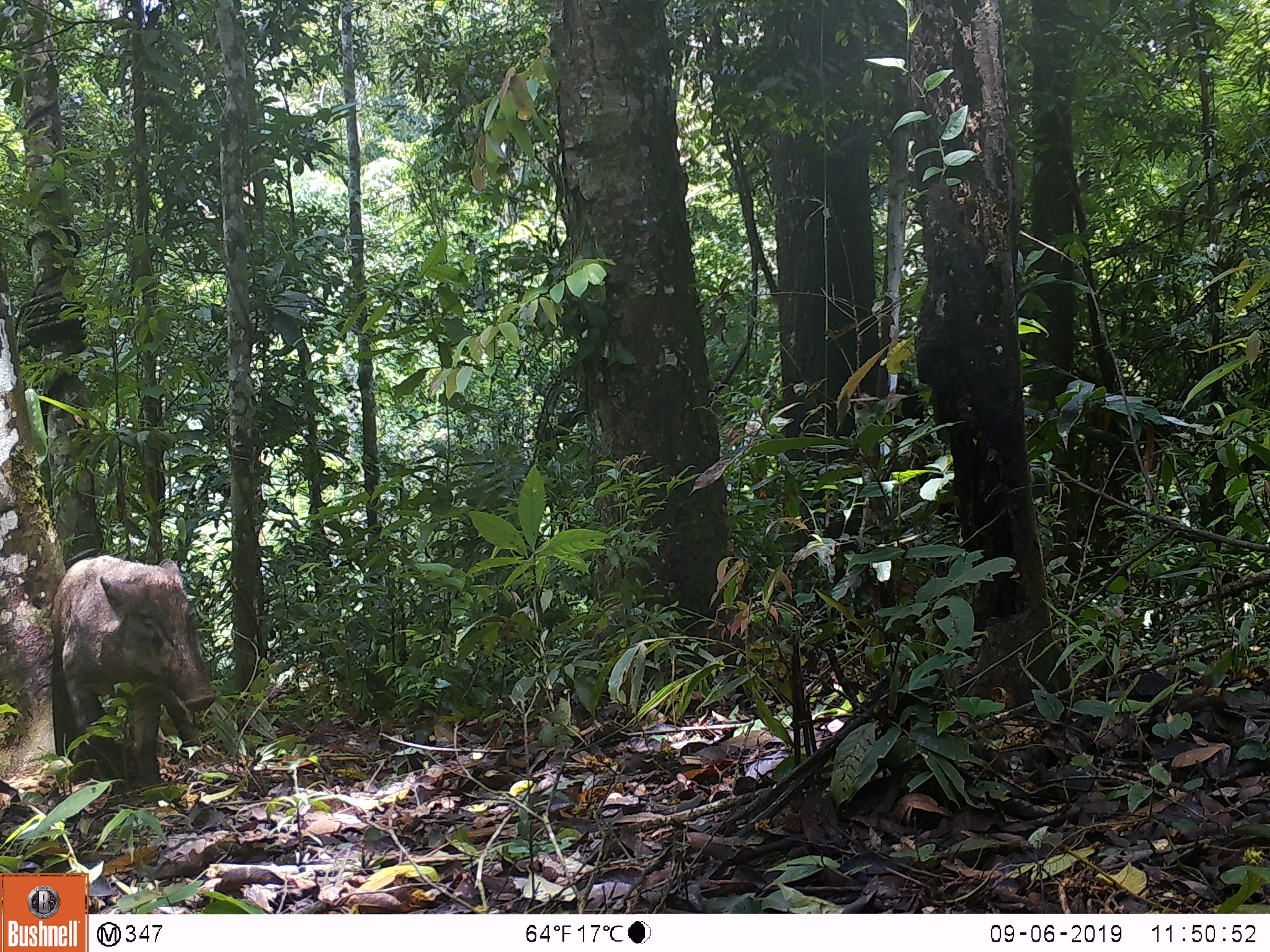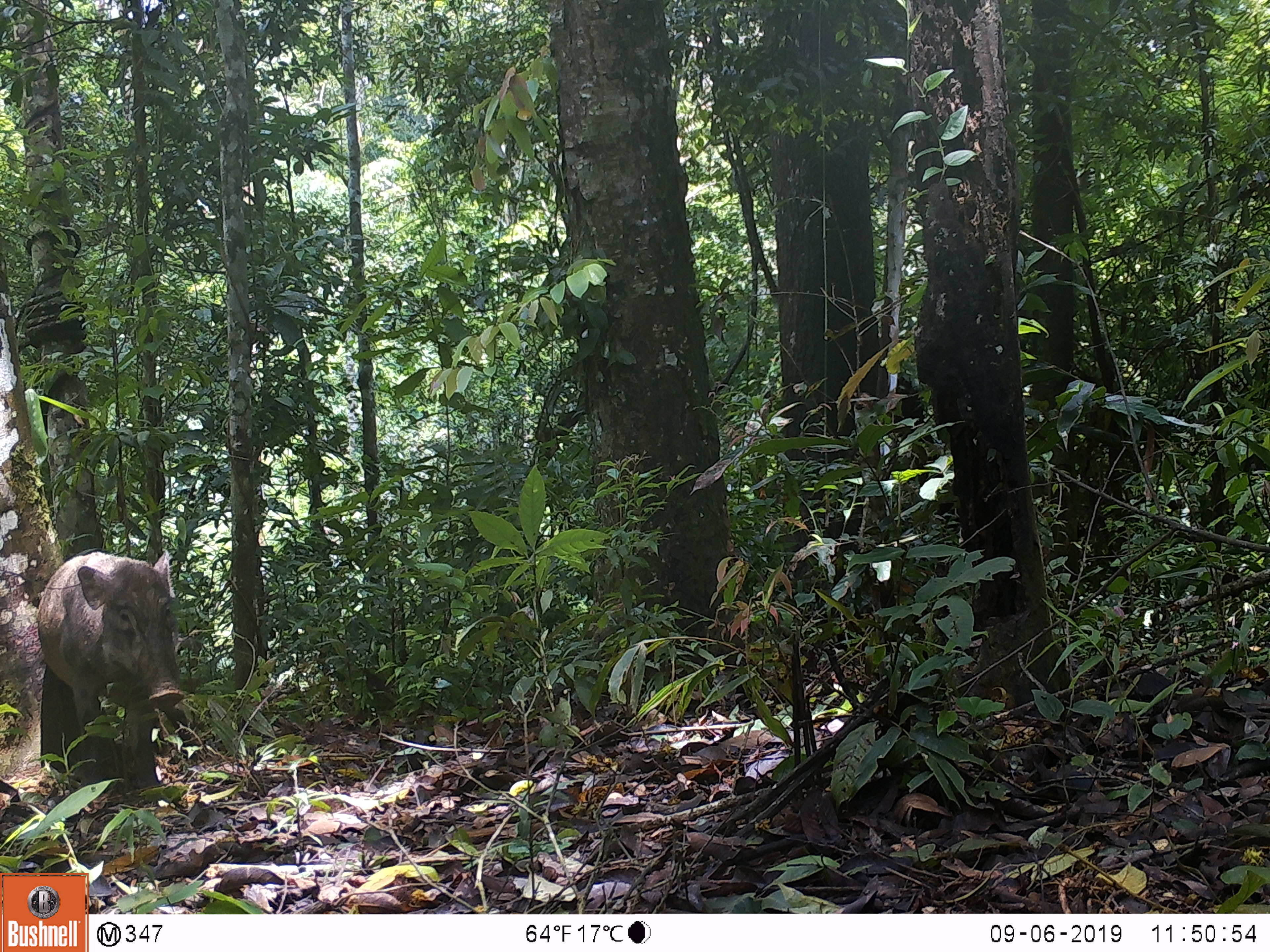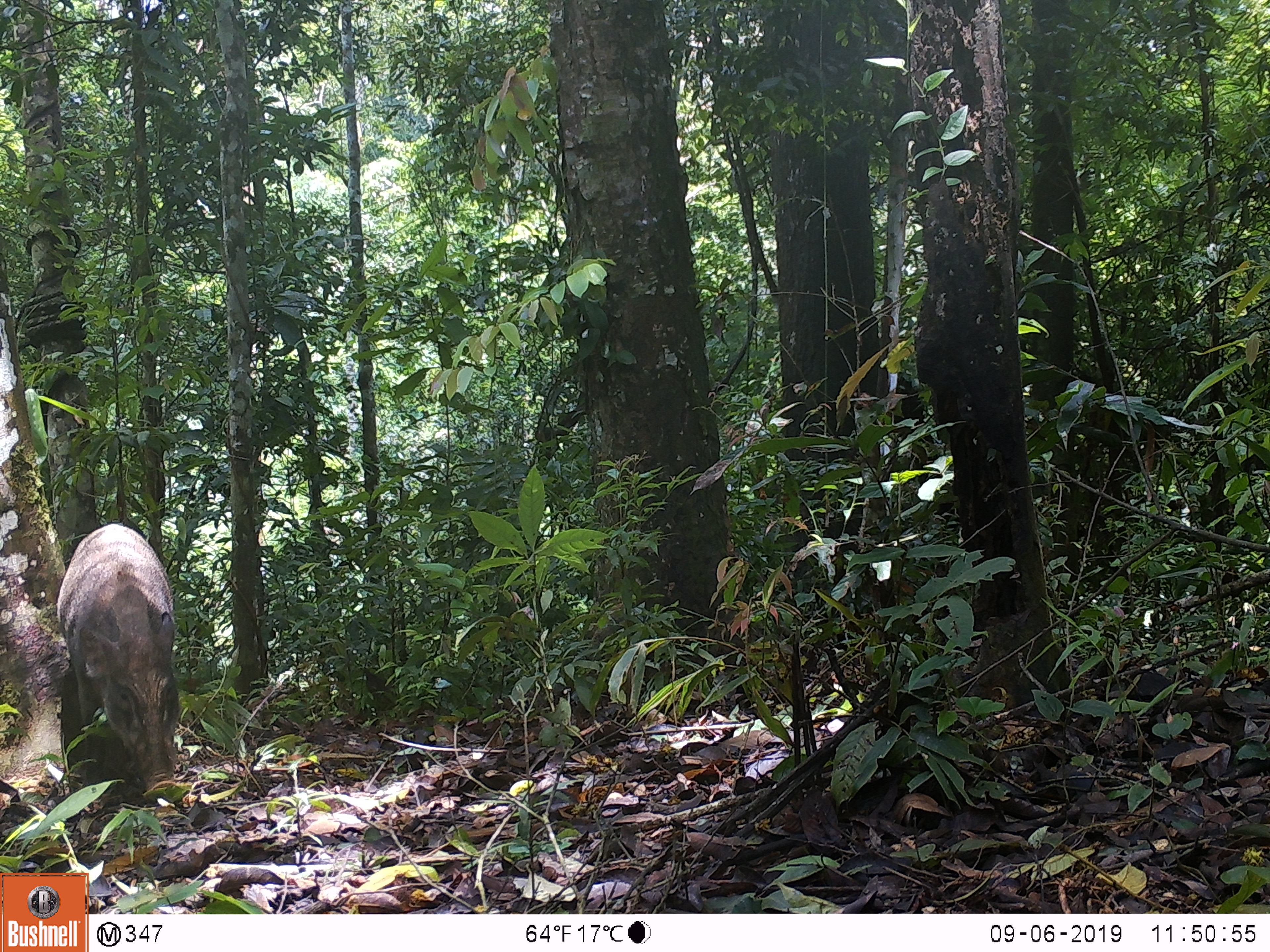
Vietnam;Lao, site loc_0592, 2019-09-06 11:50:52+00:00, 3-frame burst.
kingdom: Animalia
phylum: Chordata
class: Mammalia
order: Artiodactyla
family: Suidae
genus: Sus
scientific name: Sus scrofa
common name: eurasian wild pig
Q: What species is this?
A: Eurasian wild pig (Sus scrofa).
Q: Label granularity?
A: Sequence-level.